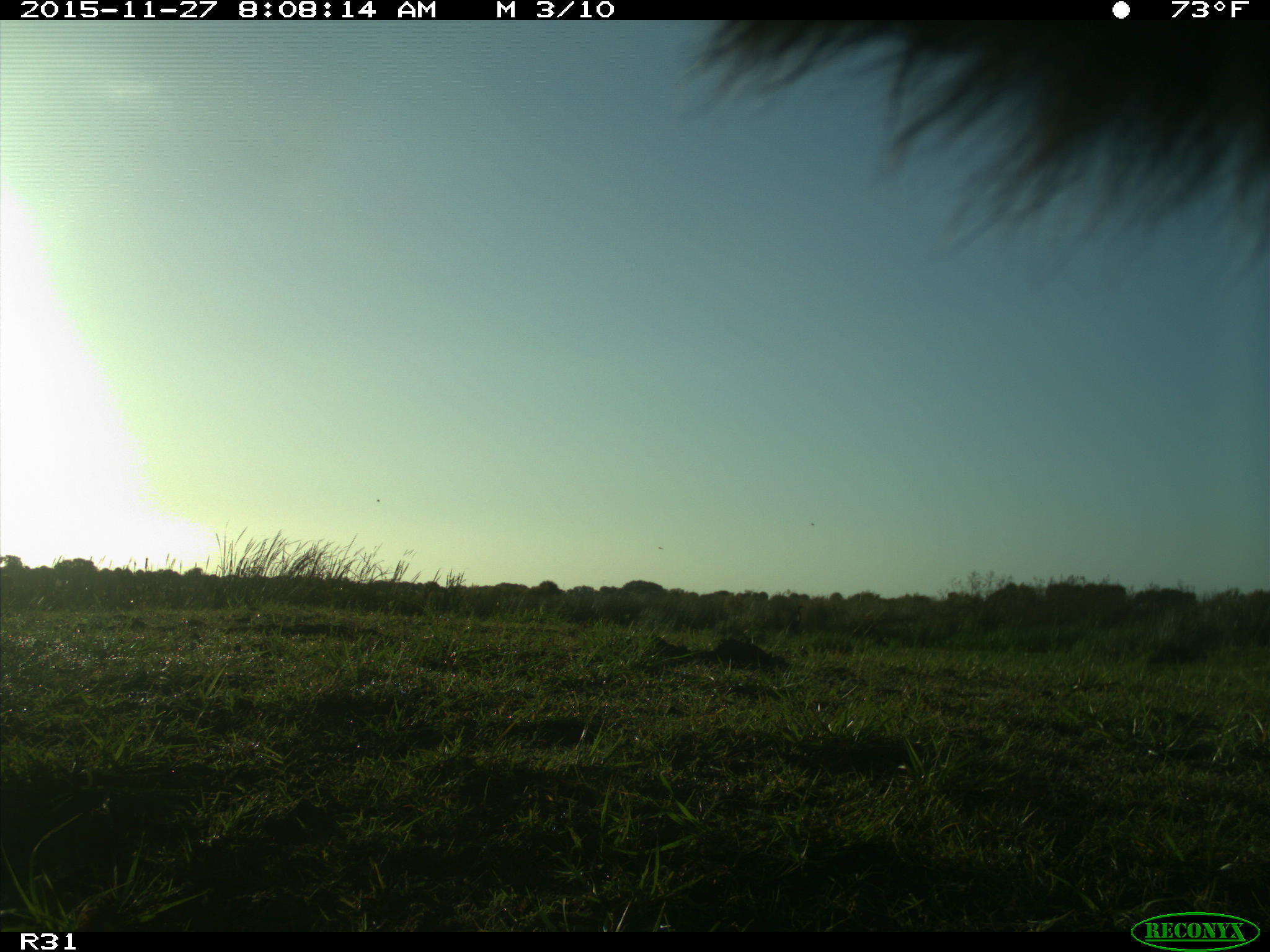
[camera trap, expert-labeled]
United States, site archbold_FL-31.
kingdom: Animalia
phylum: Chordata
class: Mammalia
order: Artiodactyla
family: Bovidae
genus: Bos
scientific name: Bos taurus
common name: domestic cow